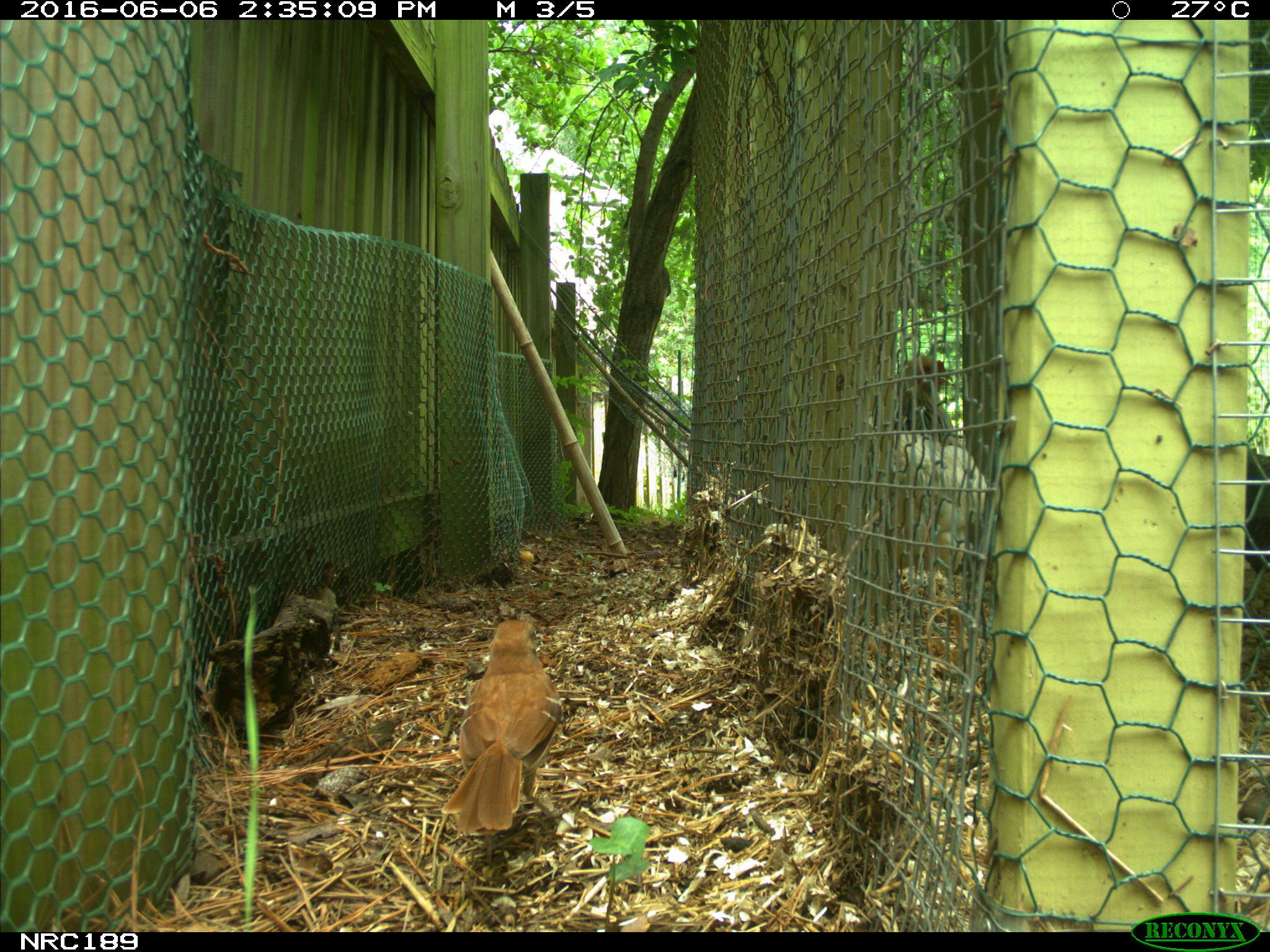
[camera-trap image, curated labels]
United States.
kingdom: Animalia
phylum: Chordata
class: Aves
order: Galliformes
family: Phasianidae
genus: Gallus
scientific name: Gallus gallus domesticus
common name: domestic chicken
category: Chicken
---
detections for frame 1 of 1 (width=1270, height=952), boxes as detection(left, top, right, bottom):
Chicken: detection(440, 595, 575, 840)